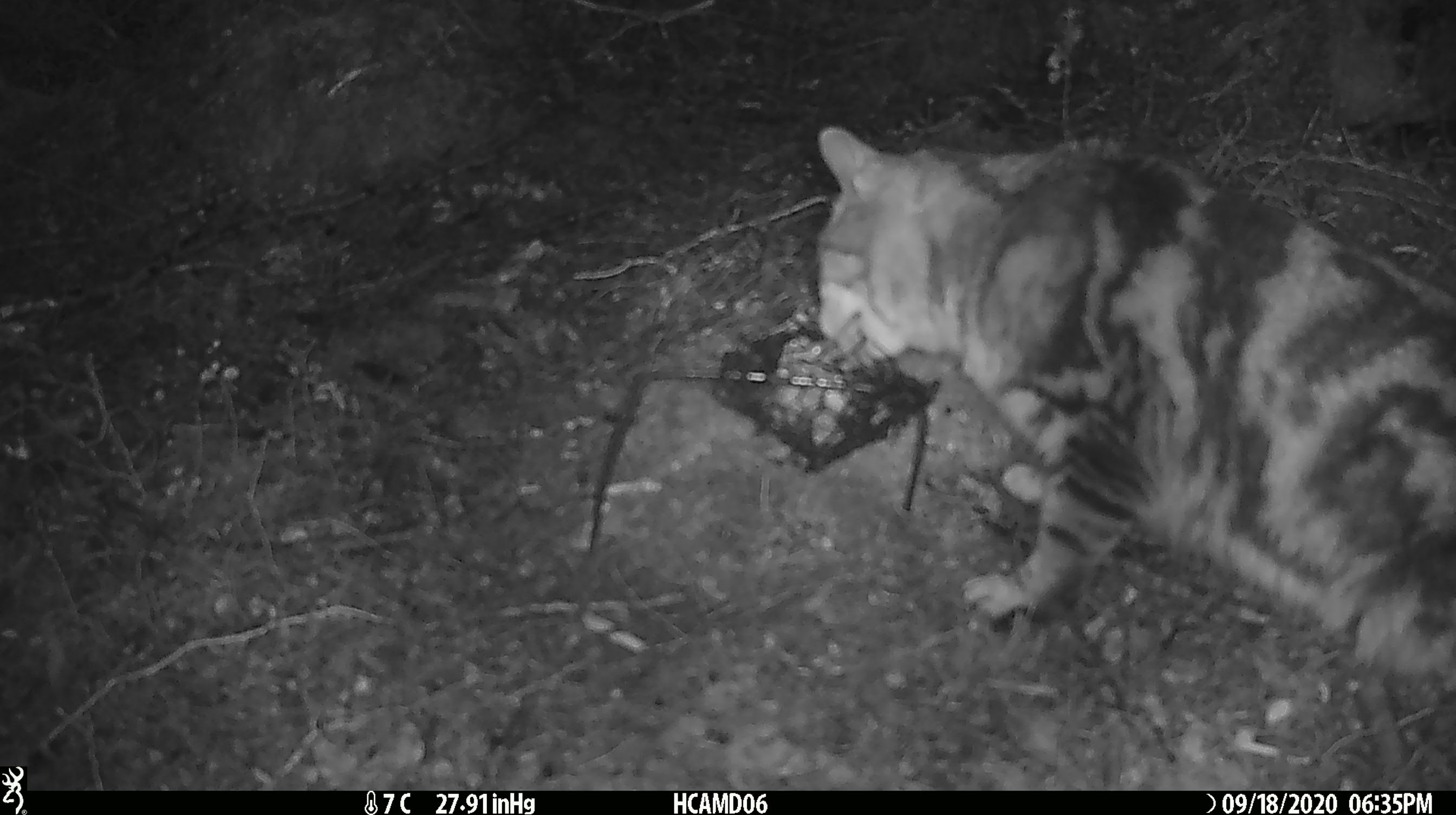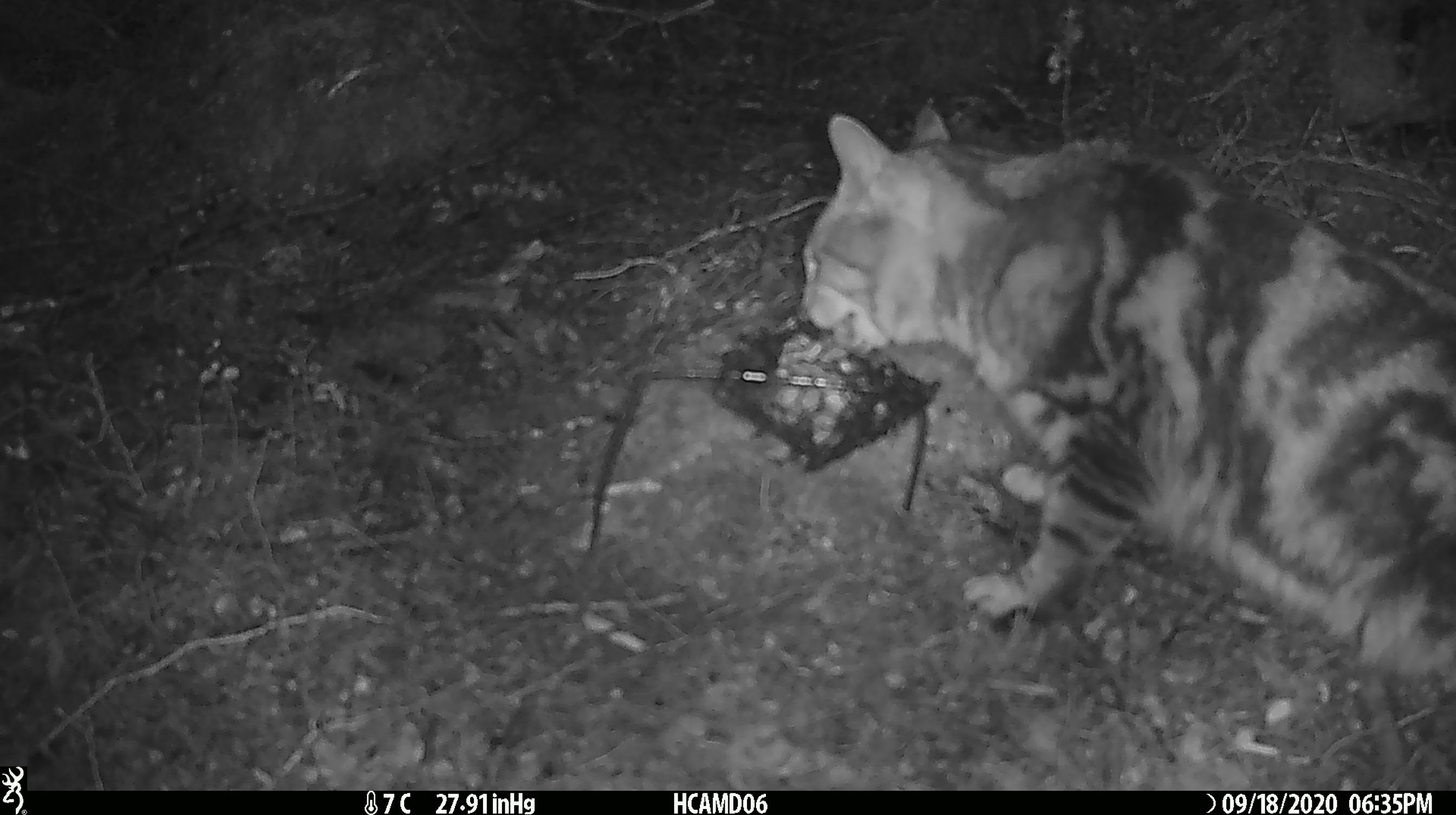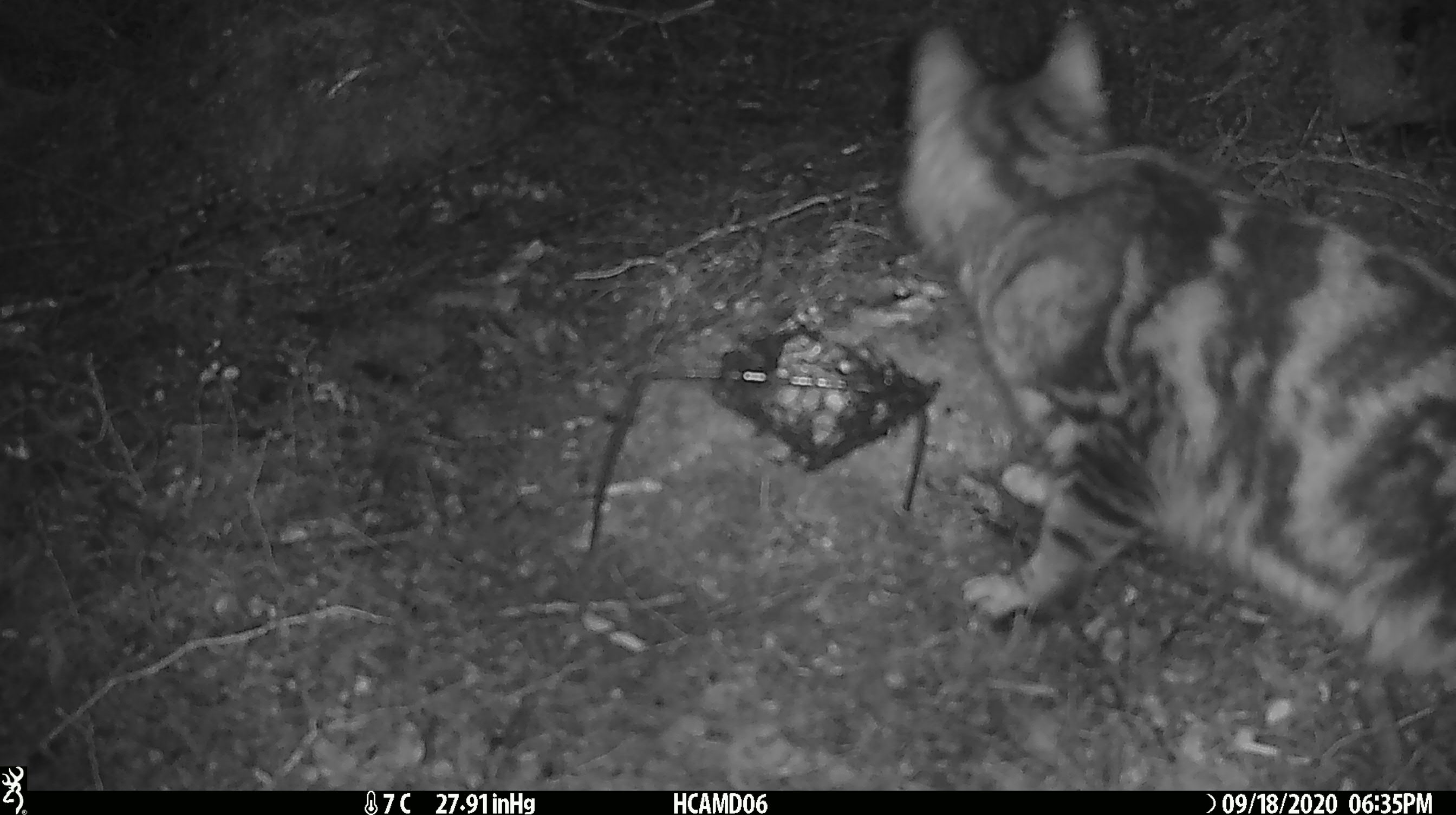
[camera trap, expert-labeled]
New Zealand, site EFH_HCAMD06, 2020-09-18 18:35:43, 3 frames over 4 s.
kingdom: Animalia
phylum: Chordata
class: Mammalia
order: Carnivora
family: Felidae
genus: Felis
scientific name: Felis catus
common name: domestic cat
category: cat